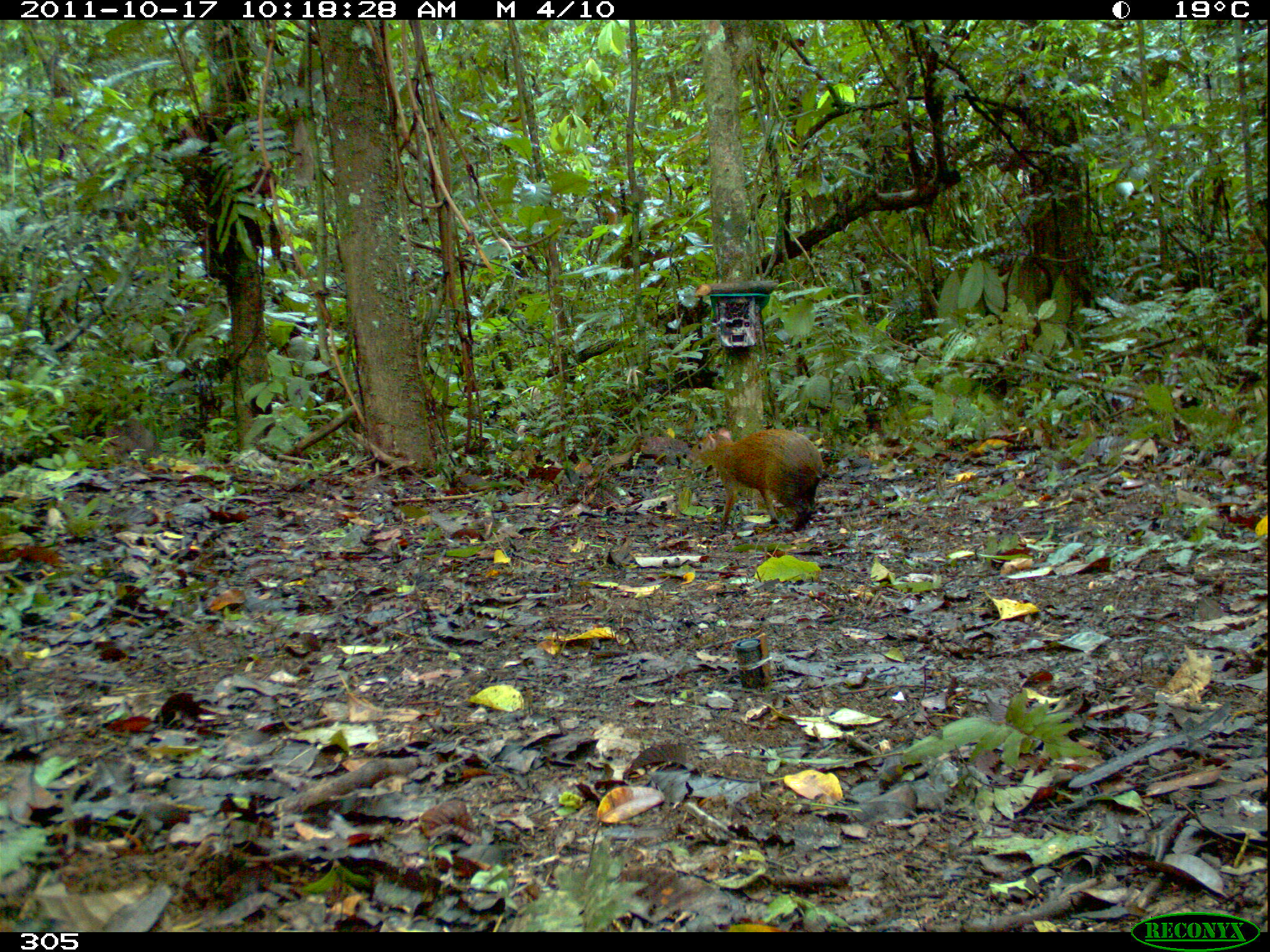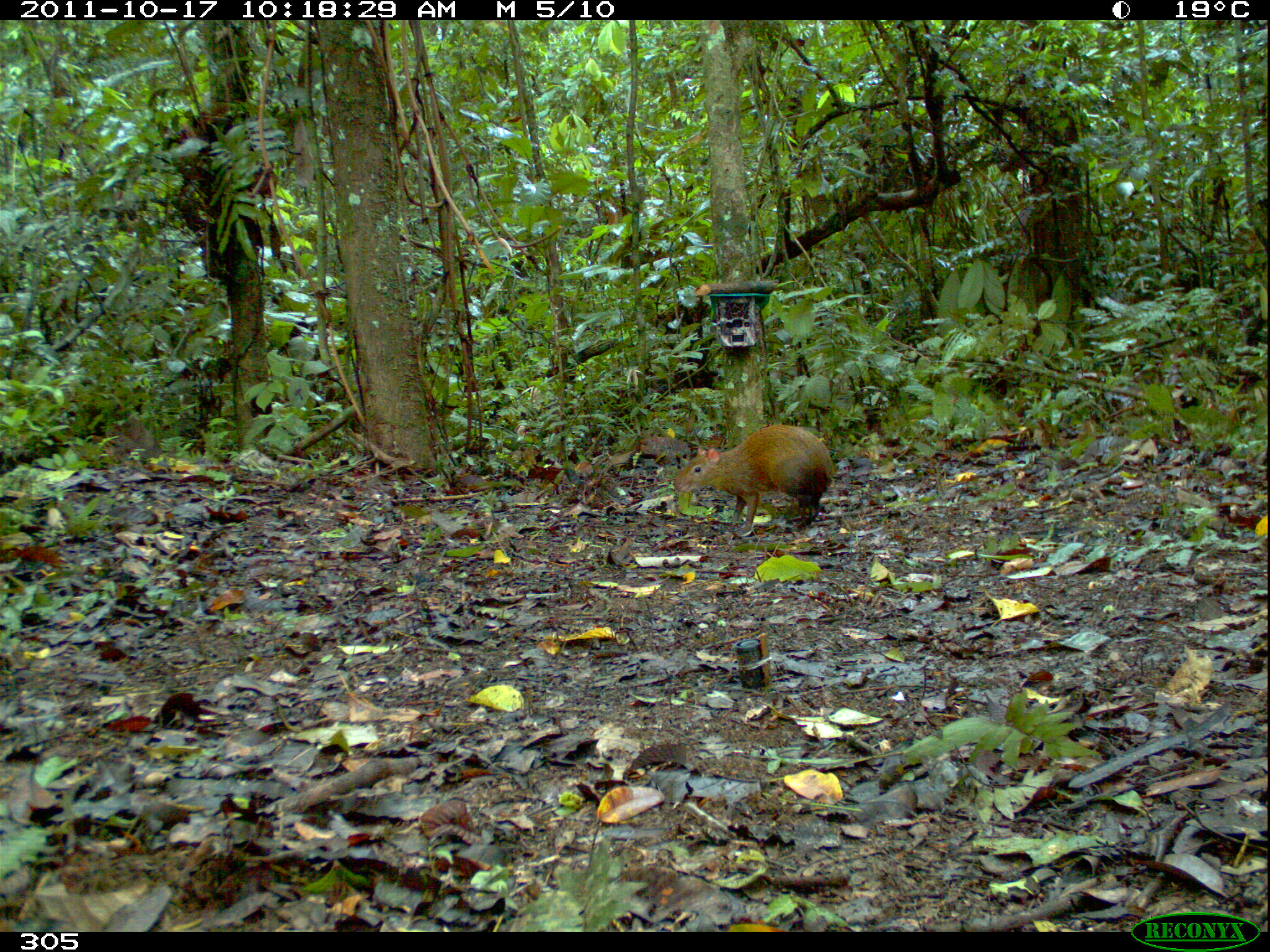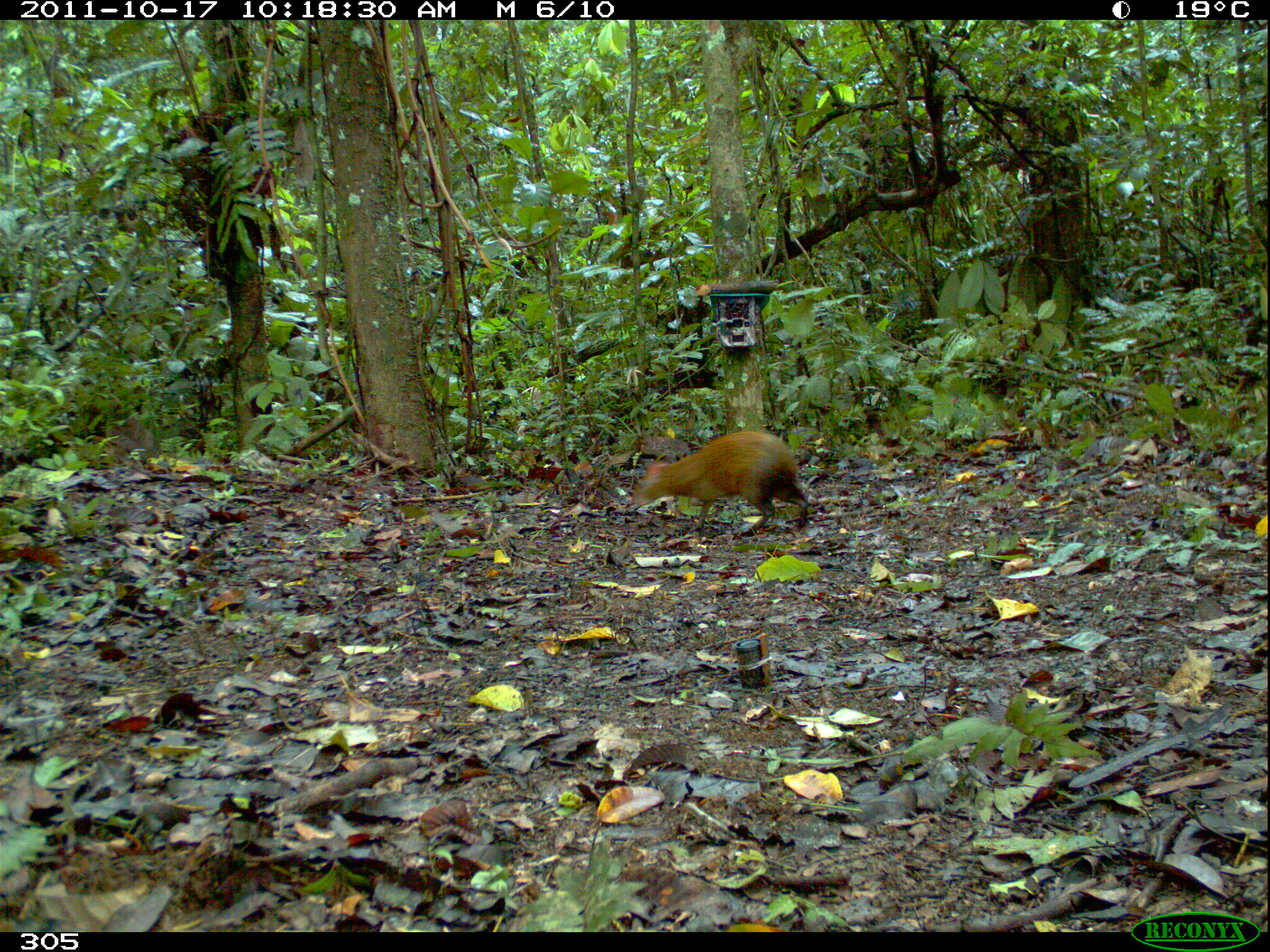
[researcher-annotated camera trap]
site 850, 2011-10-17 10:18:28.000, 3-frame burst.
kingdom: Animalia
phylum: Chordata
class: Mammalia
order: Rodentia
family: Dasyproctidae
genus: Dasyprocta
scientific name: Dasyprocta punctata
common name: central american agouti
Dasyprocta punctata (central american agouti).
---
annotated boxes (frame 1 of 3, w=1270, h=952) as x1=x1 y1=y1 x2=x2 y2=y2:
dasyprocta punctata: x1=688 y1=428 x2=823 y2=533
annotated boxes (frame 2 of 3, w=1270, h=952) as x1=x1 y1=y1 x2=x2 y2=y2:
dasyprocta punctata: x1=674 y1=423 x2=835 y2=537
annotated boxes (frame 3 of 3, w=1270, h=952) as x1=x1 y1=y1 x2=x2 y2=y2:
dasyprocta punctata: x1=633 y1=430 x2=812 y2=539